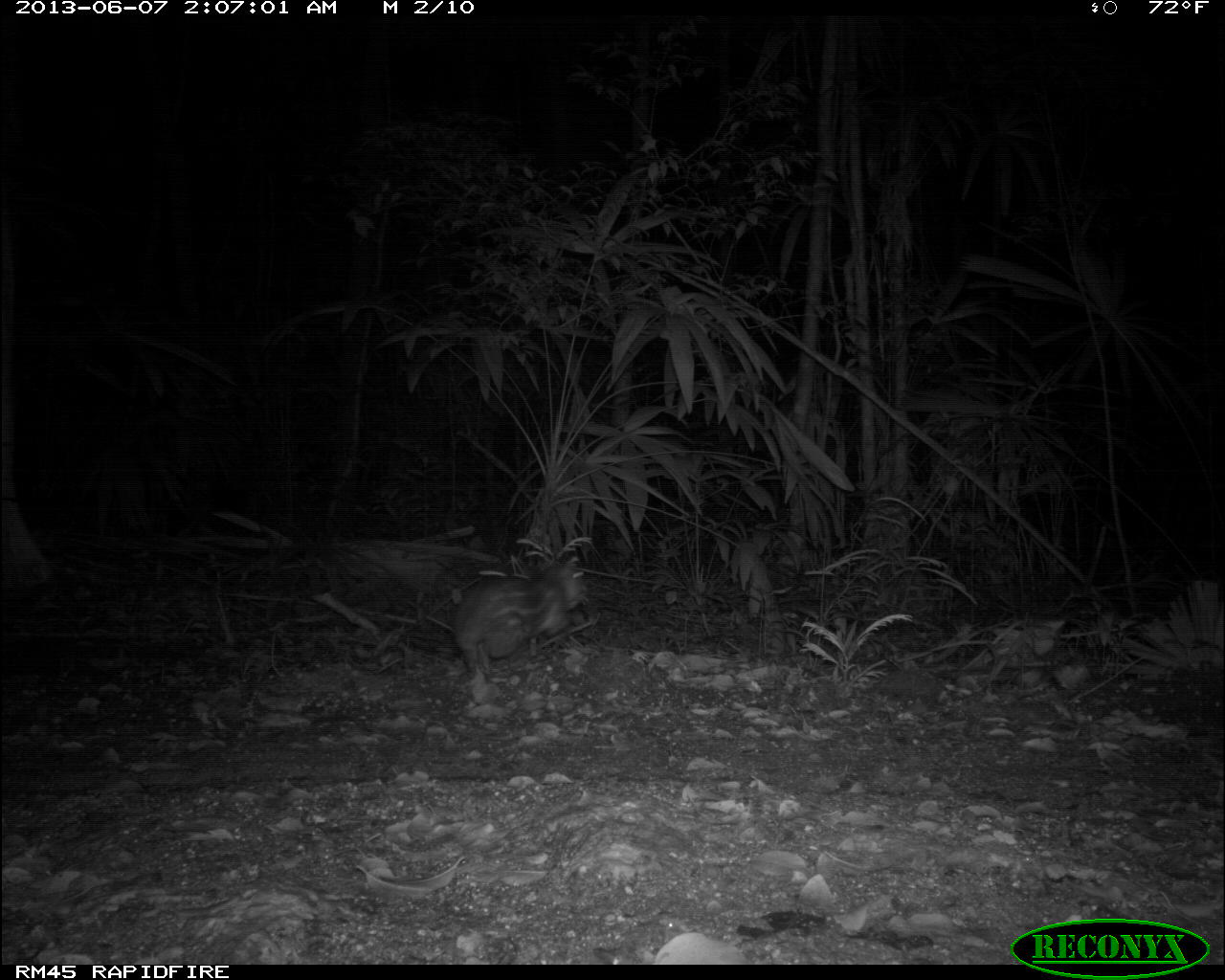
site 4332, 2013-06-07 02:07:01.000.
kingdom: Animalia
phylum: Chordata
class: Mammalia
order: Rodentia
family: Cuniculidae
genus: Cuniculus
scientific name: Cuniculus paca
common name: lowland paca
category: agouti paca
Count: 1.